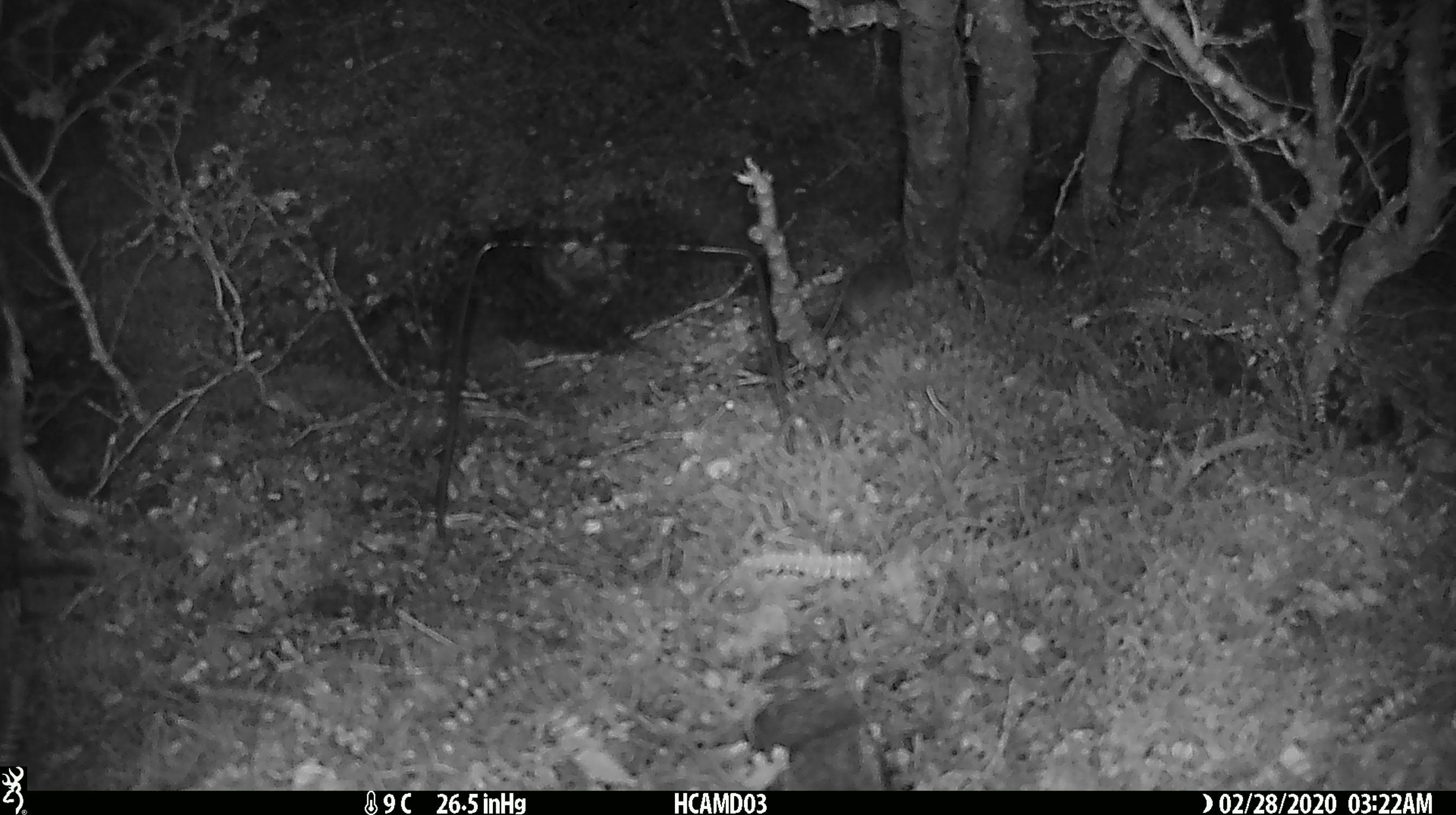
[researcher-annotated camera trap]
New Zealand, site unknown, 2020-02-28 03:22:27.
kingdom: Animalia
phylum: Chordata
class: Mammalia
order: Rodentia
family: Muridae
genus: Mus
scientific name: Mus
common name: mouse